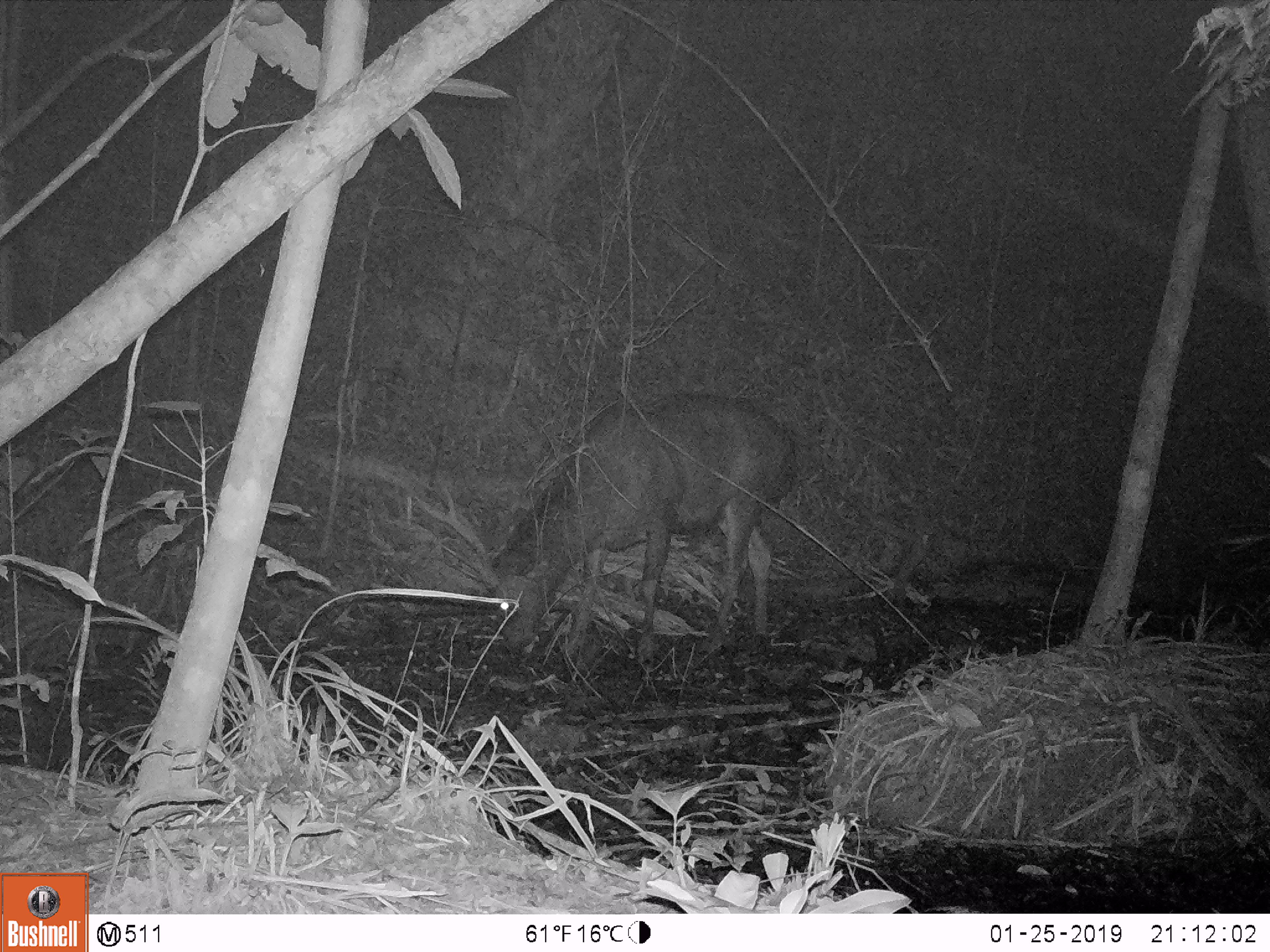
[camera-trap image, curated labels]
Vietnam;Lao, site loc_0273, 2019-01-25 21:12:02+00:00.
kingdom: Animalia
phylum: Chordata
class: Mammalia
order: Artiodactyla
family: Cervidae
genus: Rusa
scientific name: Rusa unicolor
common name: sambar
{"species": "sambar (Rusa unicolor)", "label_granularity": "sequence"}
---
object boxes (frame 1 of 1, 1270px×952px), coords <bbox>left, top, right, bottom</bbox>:
sambar: <bbox>415, 390, 796, 670</bbox>